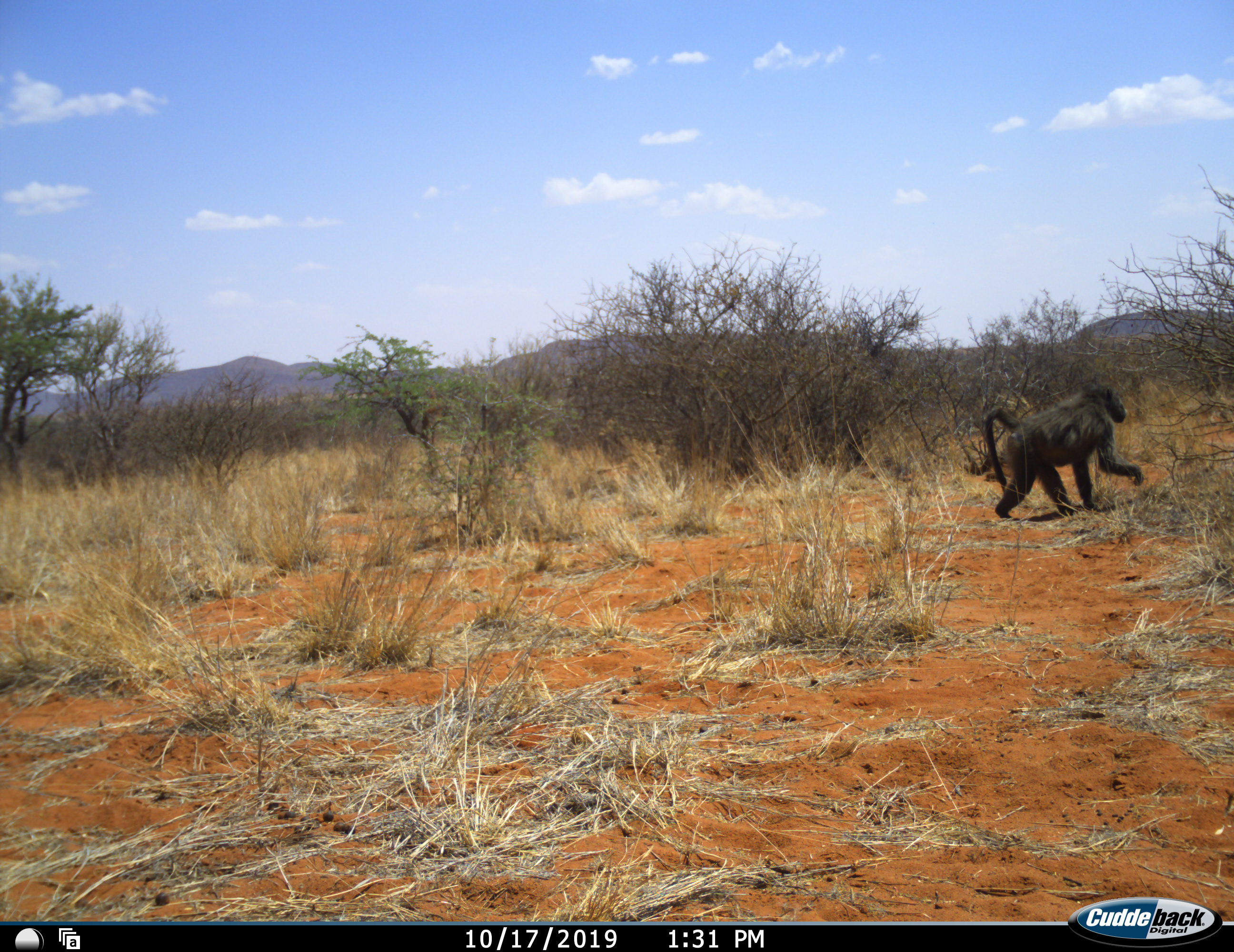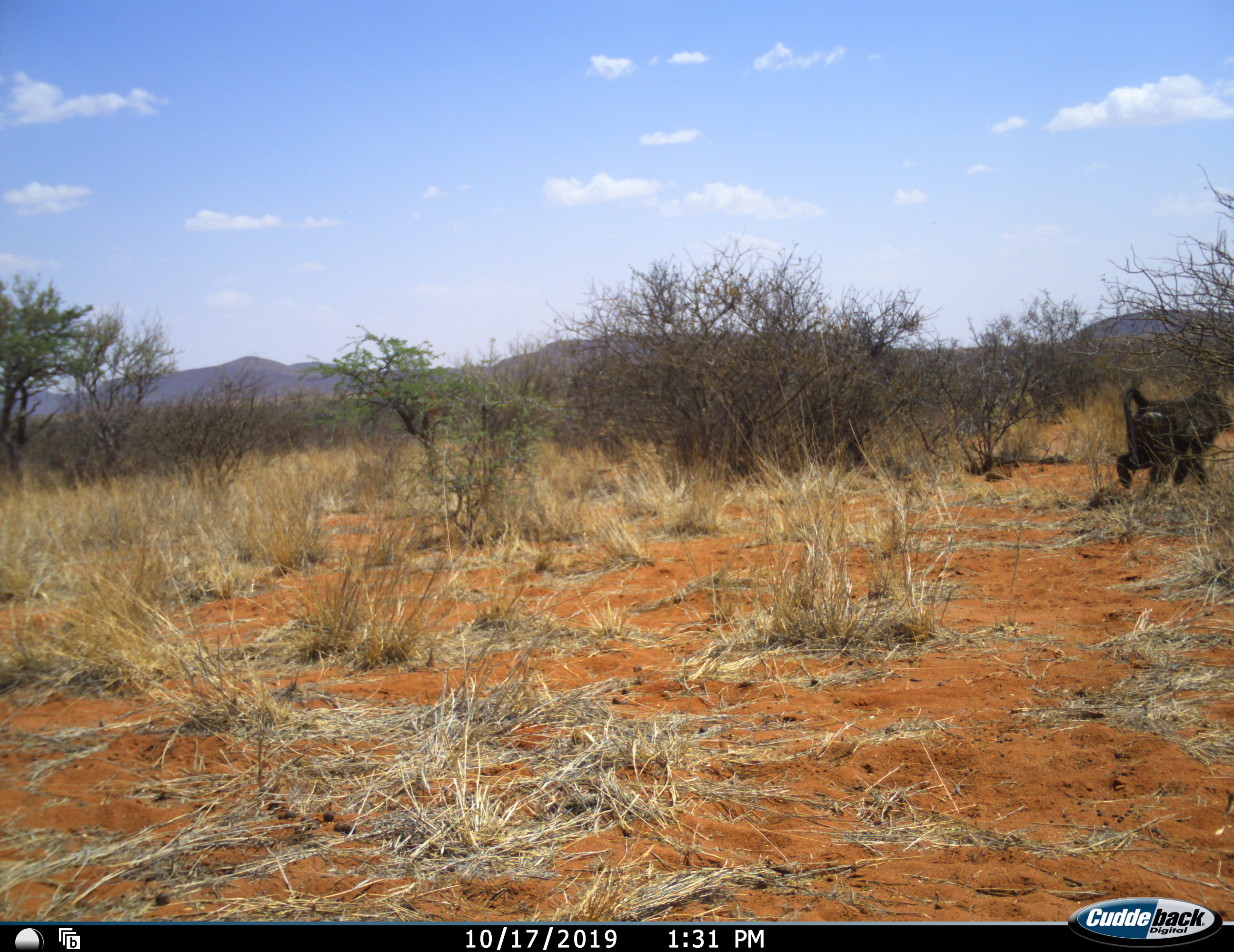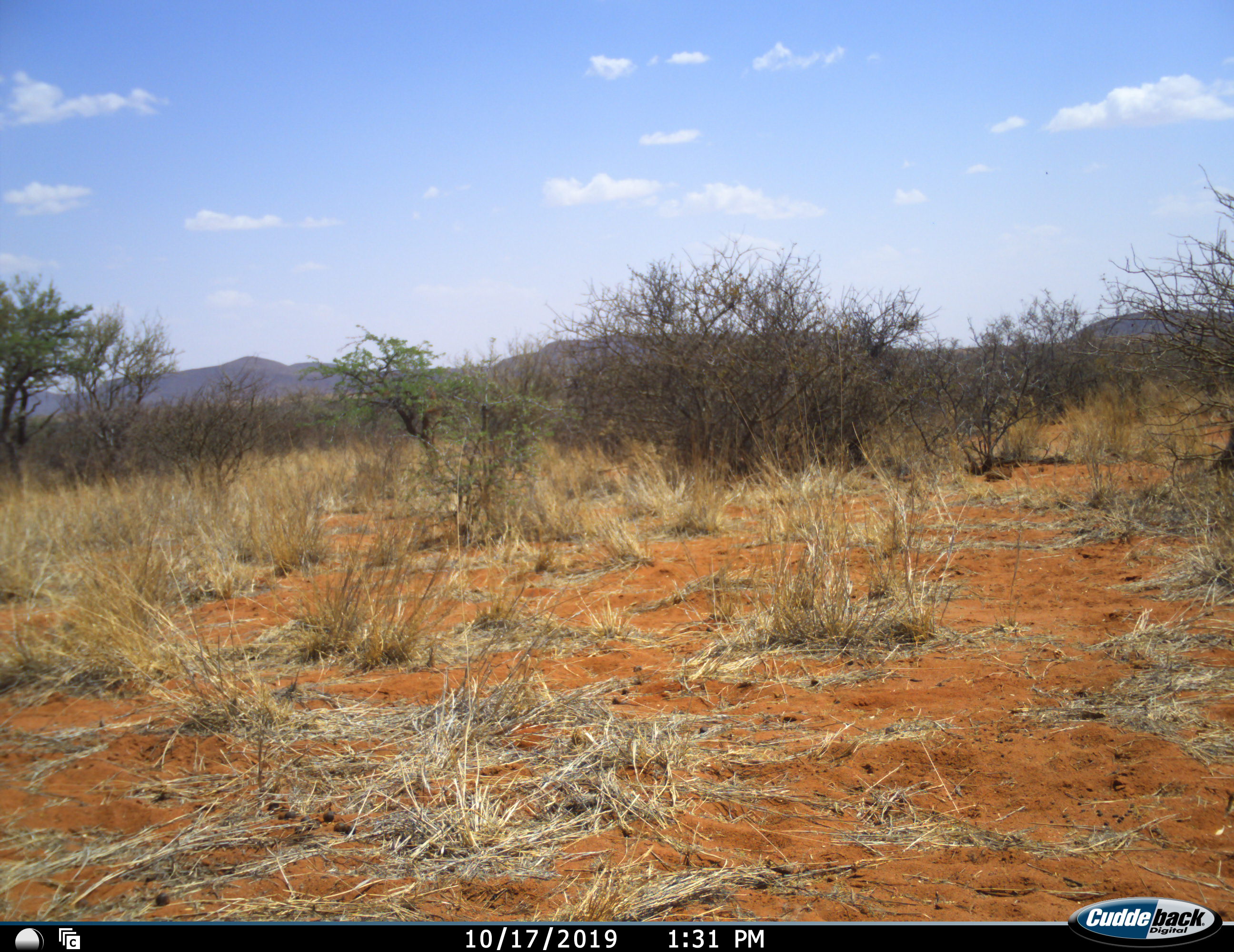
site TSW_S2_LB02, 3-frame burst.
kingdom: Animalia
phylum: Chordata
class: Mammalia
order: Primates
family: Cercopithecidae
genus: Papio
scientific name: Papio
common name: baboon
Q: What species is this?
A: Baboon (Papio).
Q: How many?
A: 1.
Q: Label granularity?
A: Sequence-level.